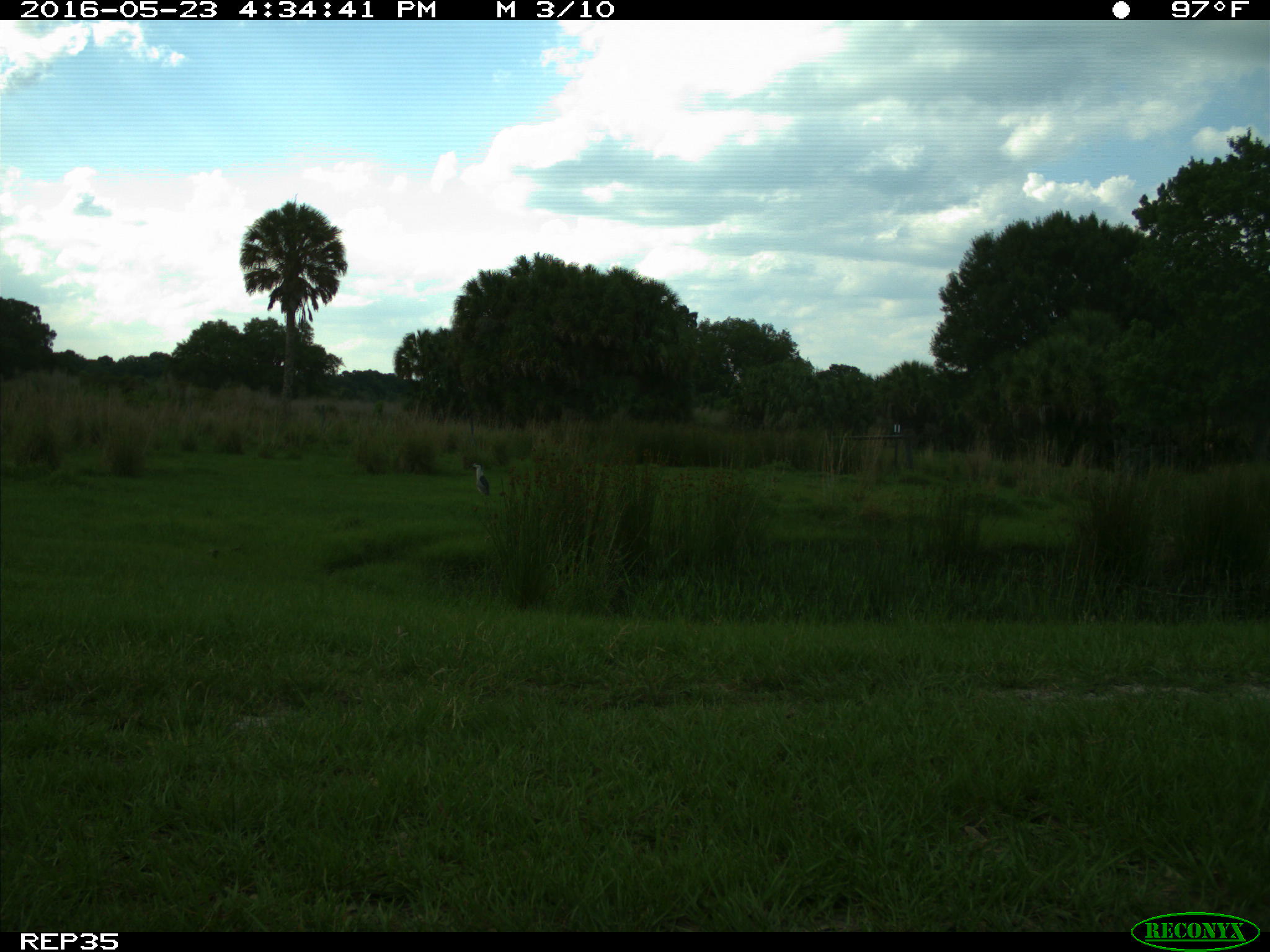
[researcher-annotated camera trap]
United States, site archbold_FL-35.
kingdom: Animalia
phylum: Chordata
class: Aves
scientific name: Aves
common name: birds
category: unidentified bird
Unidentified bird (birds) (Aves).